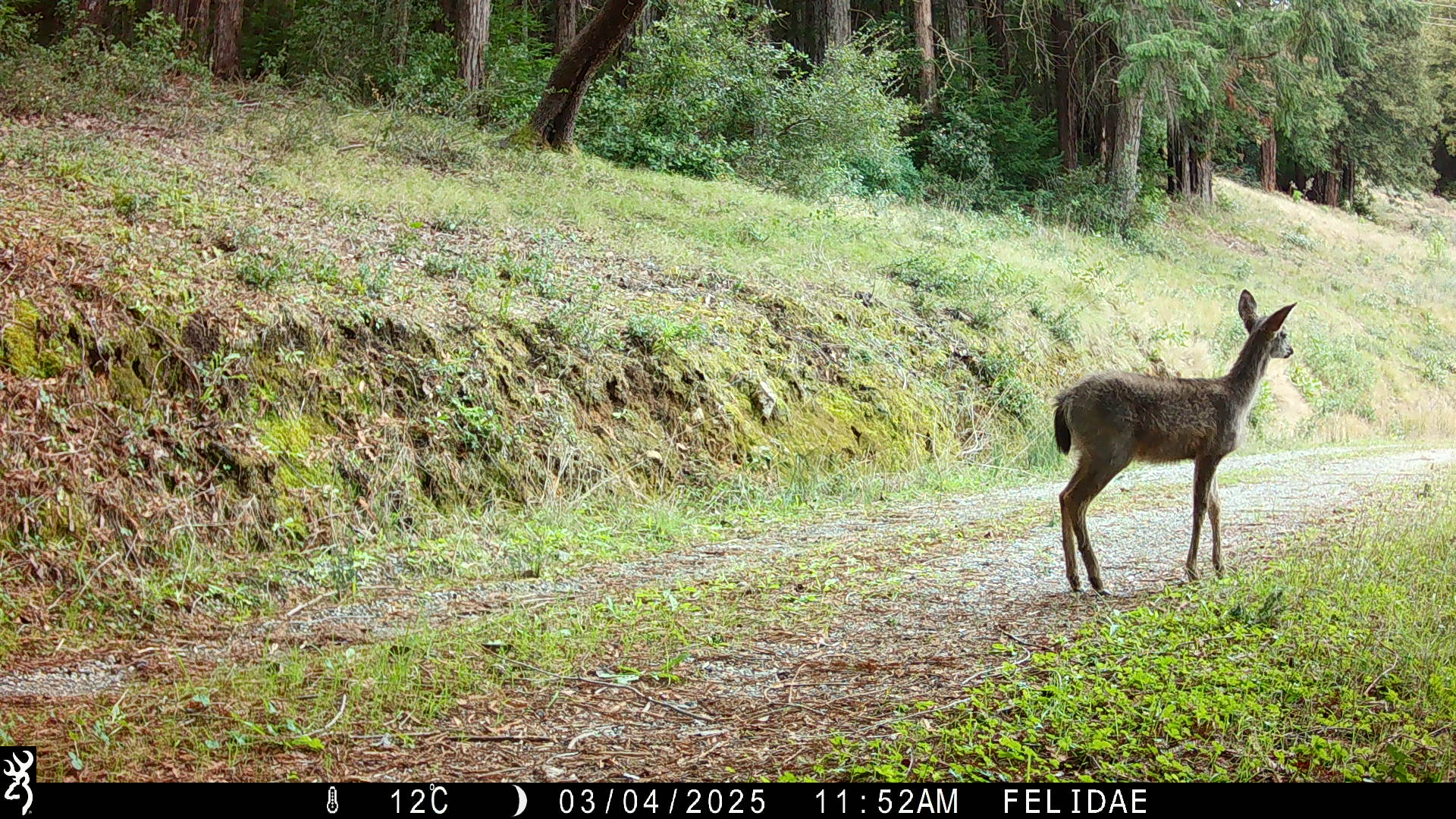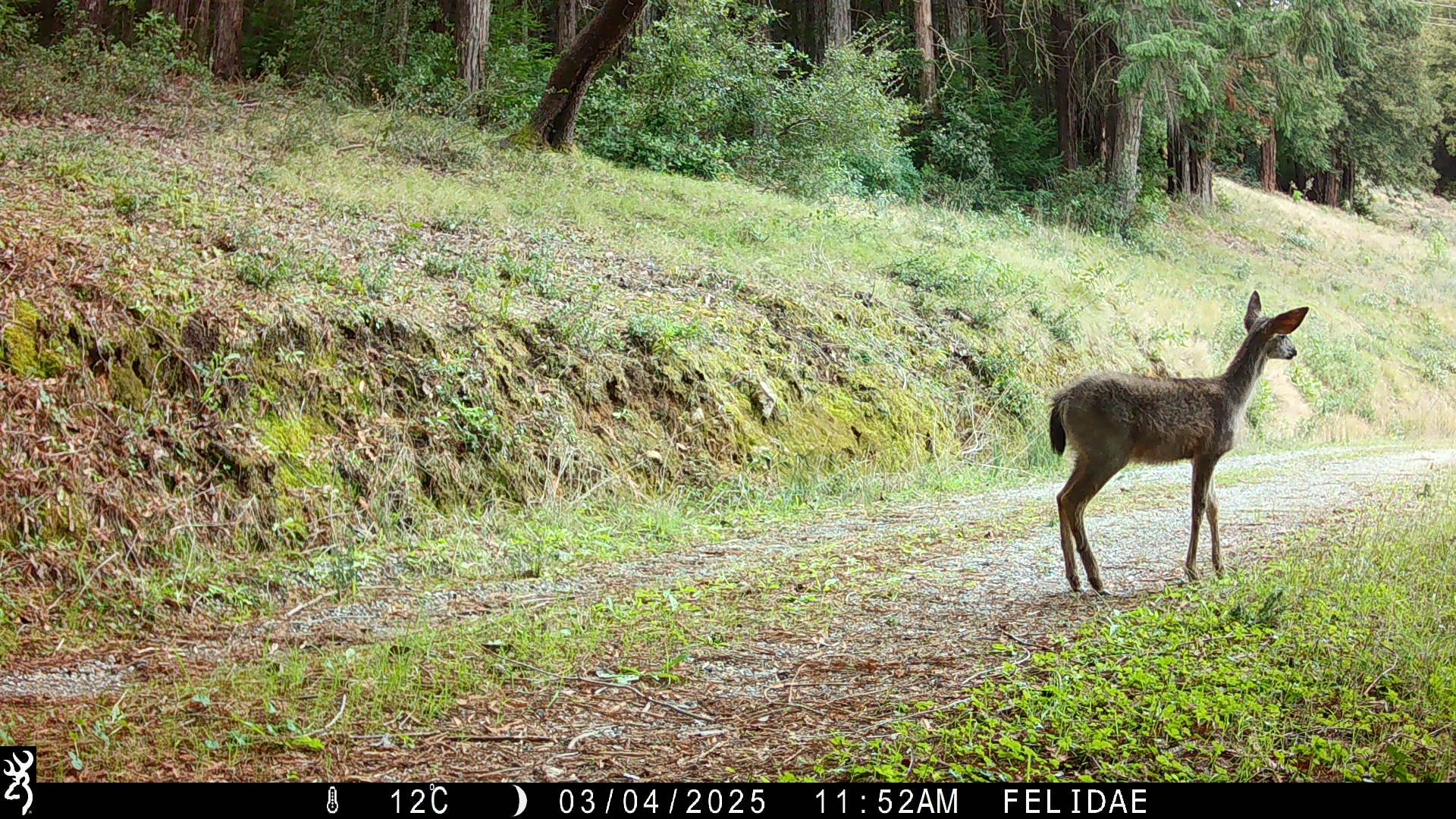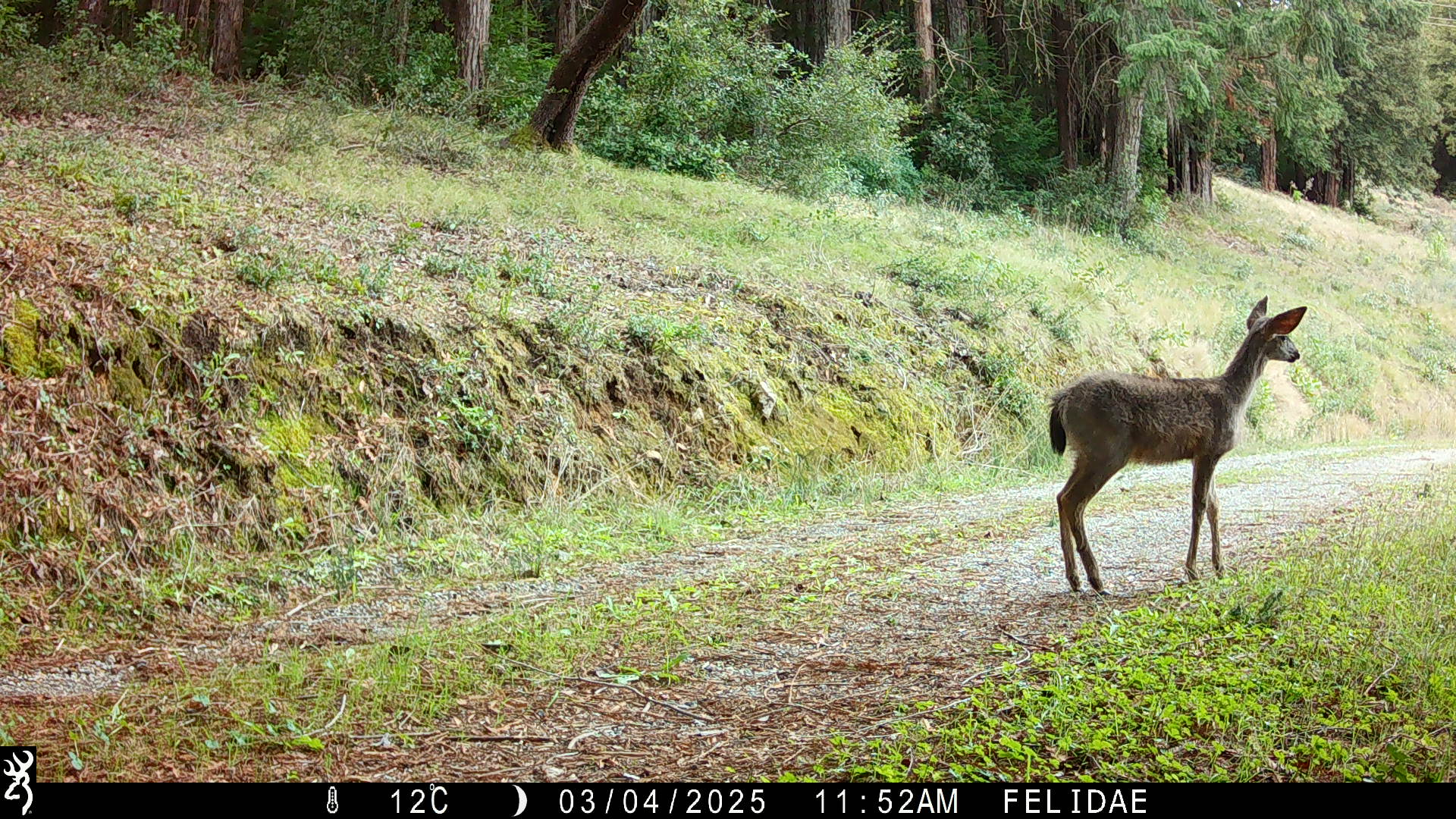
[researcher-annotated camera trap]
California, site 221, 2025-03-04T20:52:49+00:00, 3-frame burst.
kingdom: Animalia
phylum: Chordata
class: Mammalia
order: Artiodactyla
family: Cervidae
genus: Odocoileus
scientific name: Odocoileus hemionus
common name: mule deer